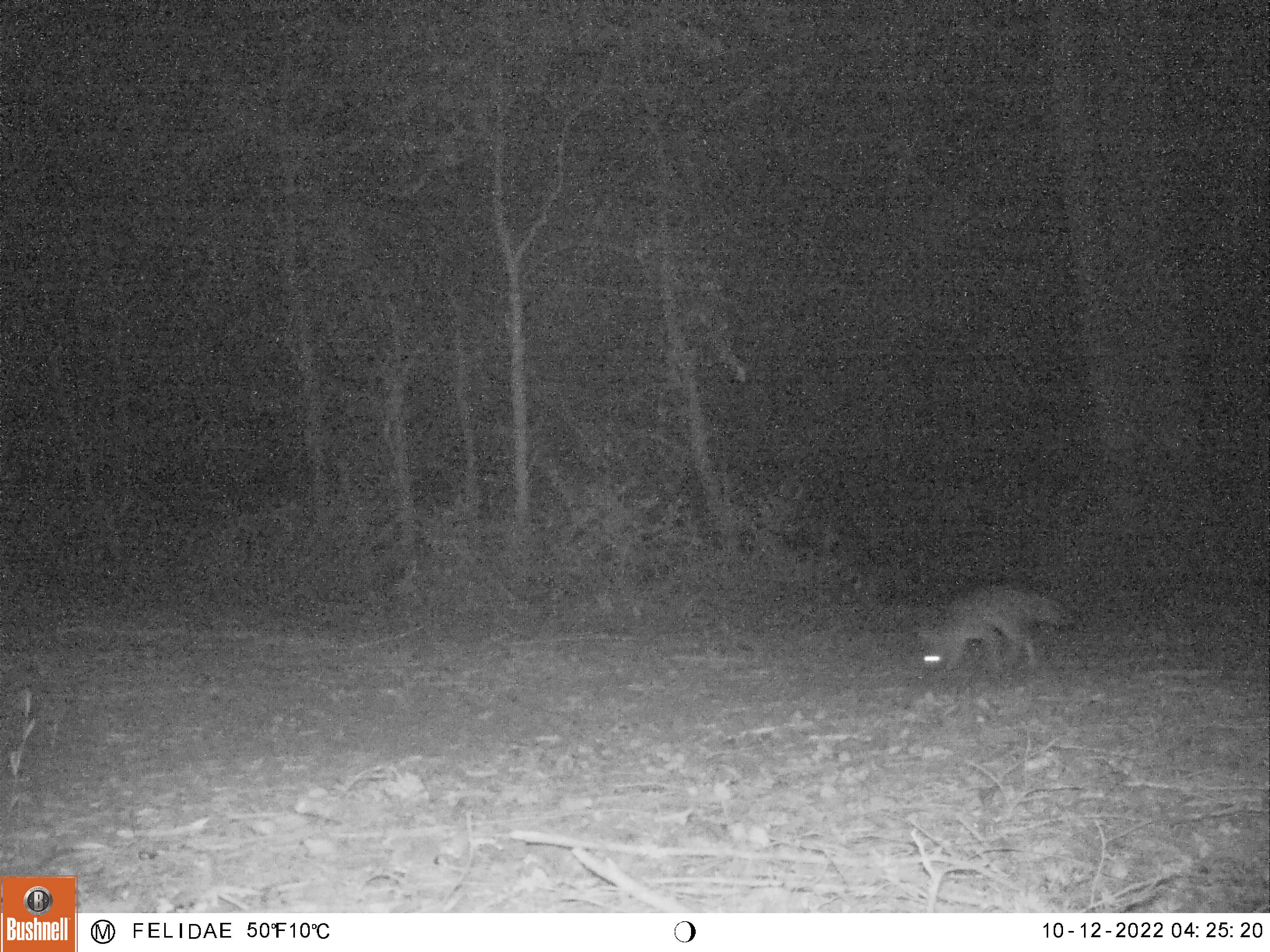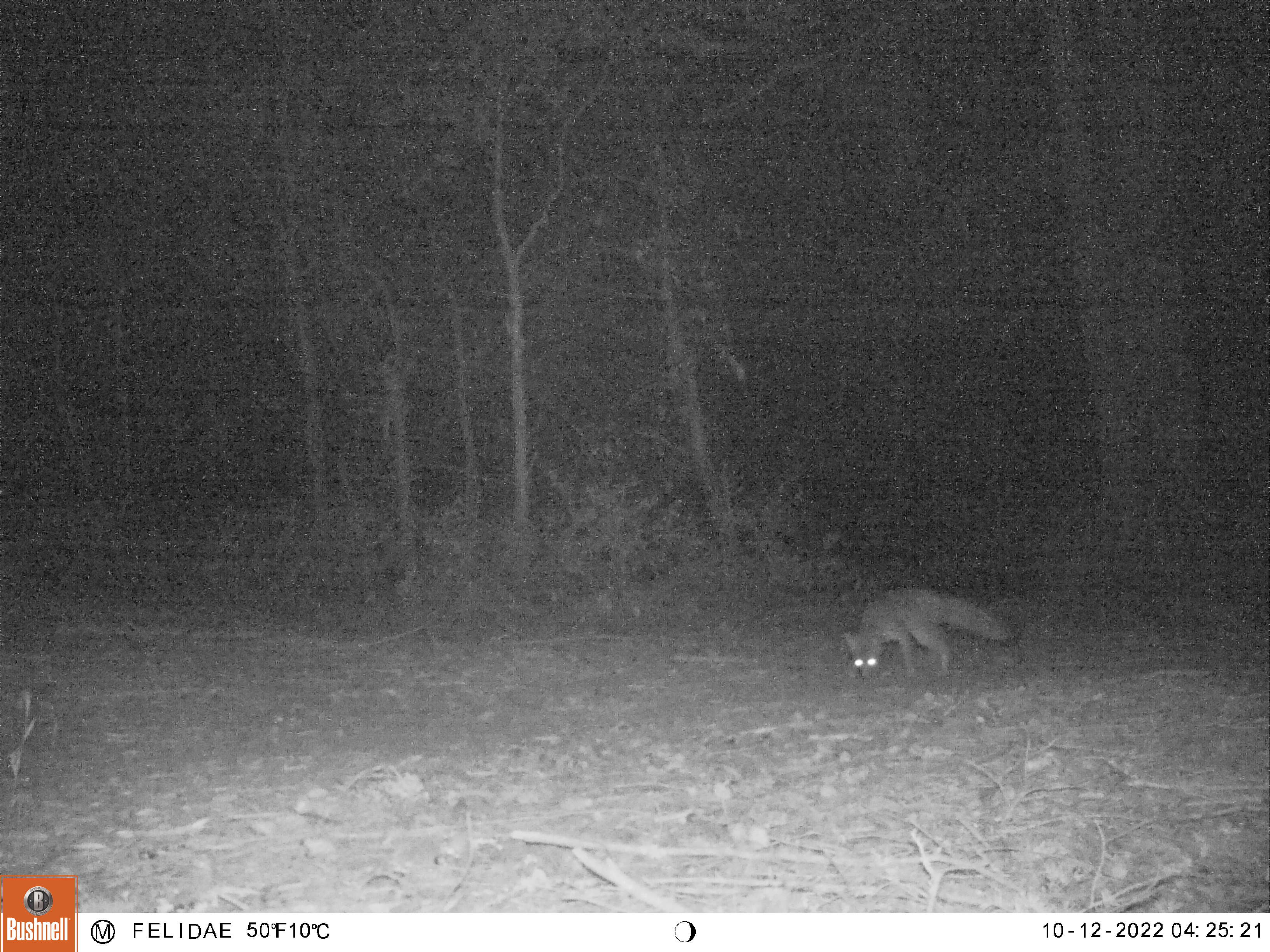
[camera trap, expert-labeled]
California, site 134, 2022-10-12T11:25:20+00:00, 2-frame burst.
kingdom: Animalia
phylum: Chordata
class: Mammalia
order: Carnivora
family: Canidae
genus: Urocyon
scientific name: Urocyon cinereoargenteus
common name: gray fox